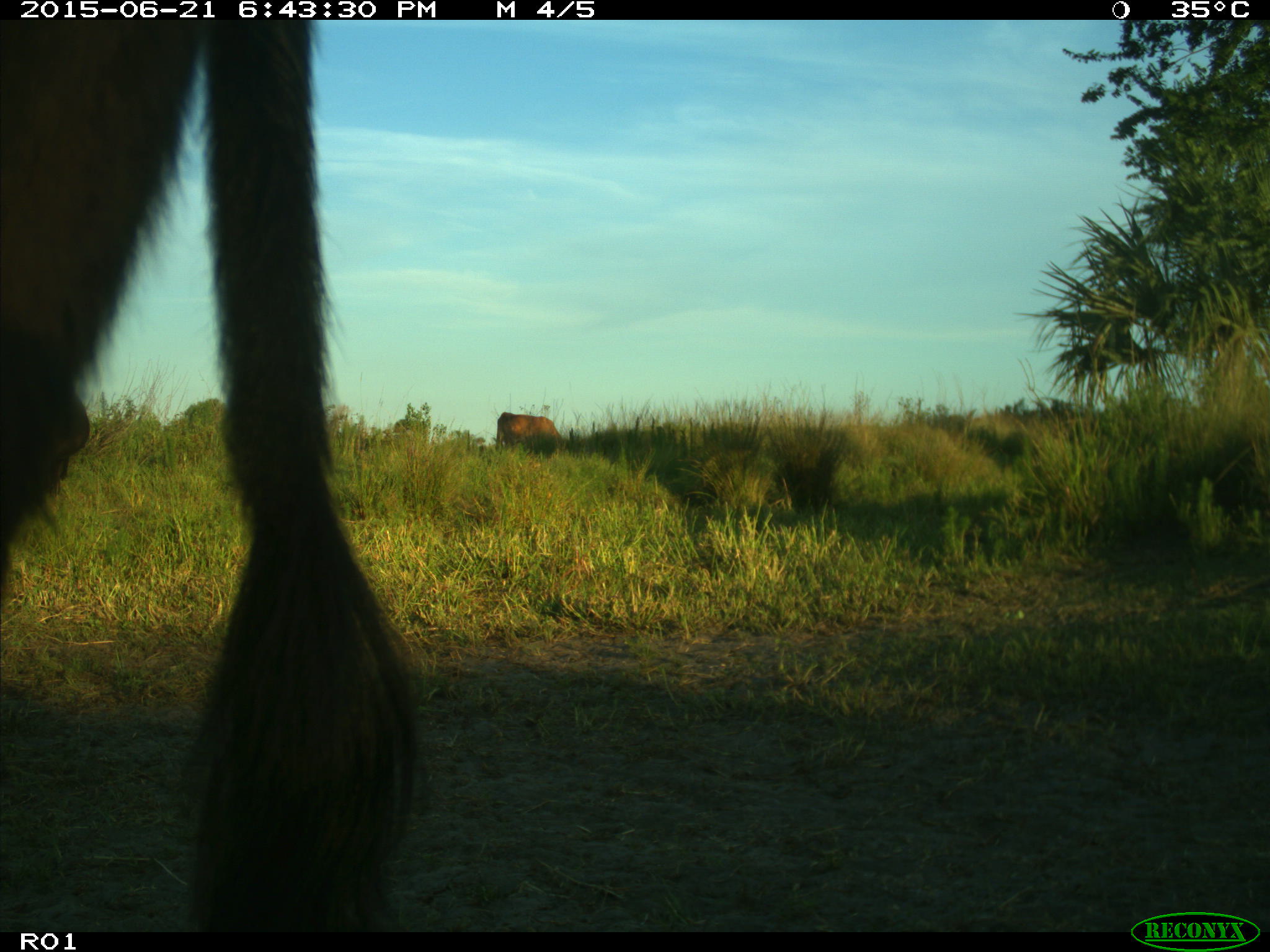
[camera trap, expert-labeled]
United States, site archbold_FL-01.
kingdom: Animalia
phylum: Chordata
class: Mammalia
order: Artiodactyla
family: Bovidae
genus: Bos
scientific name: Bos taurus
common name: domestic cow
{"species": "Bos taurus (domestic cow)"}